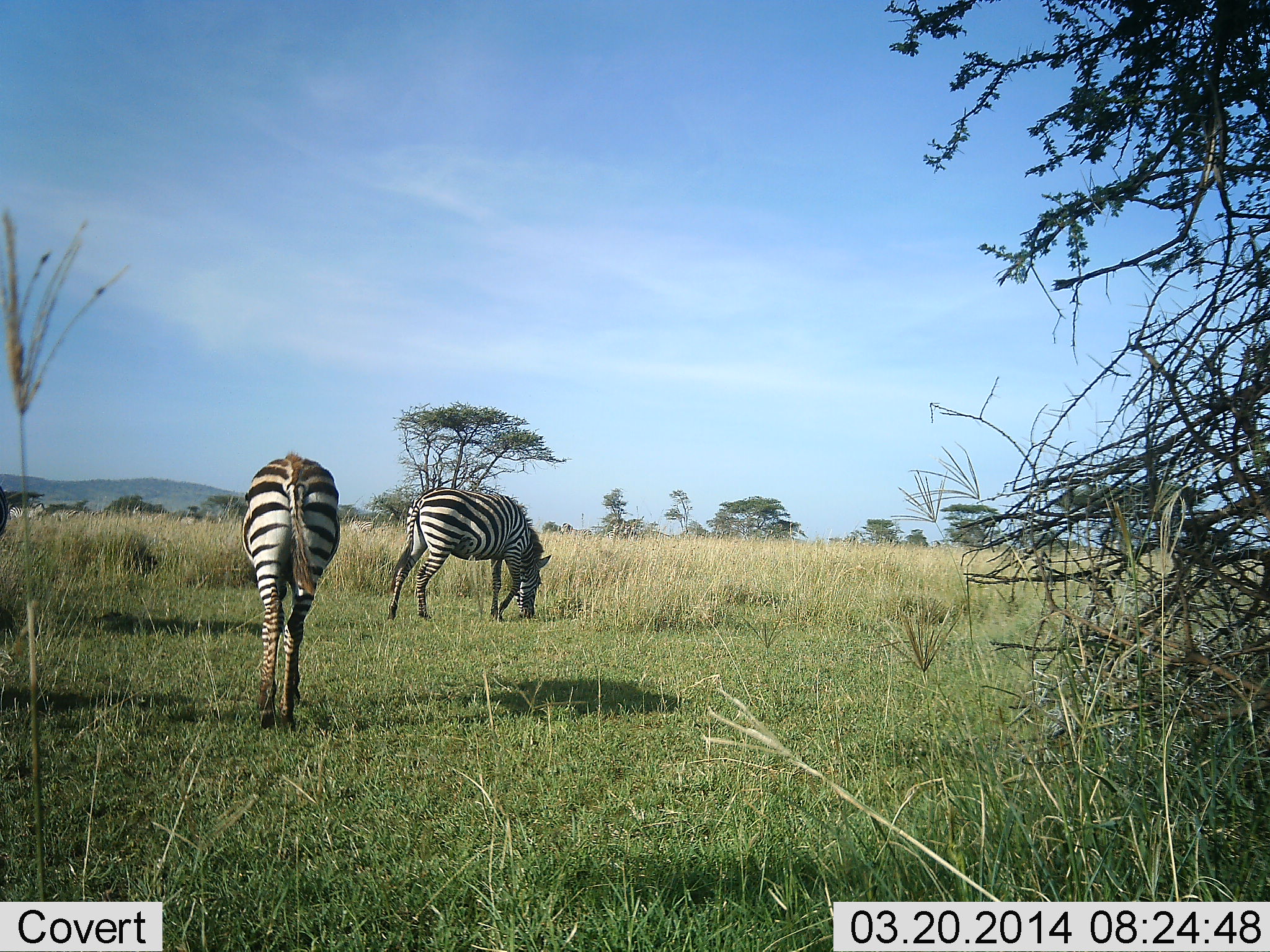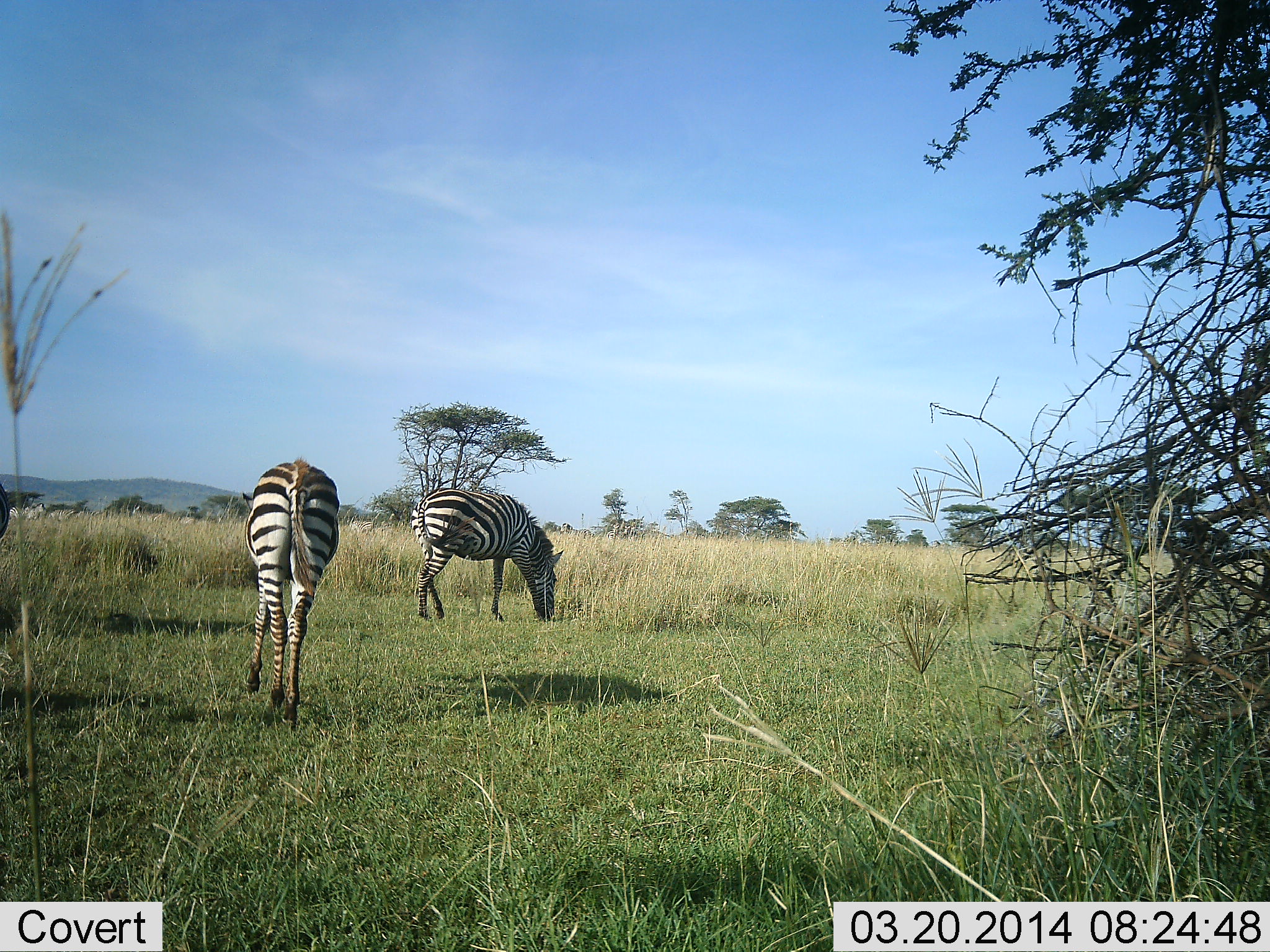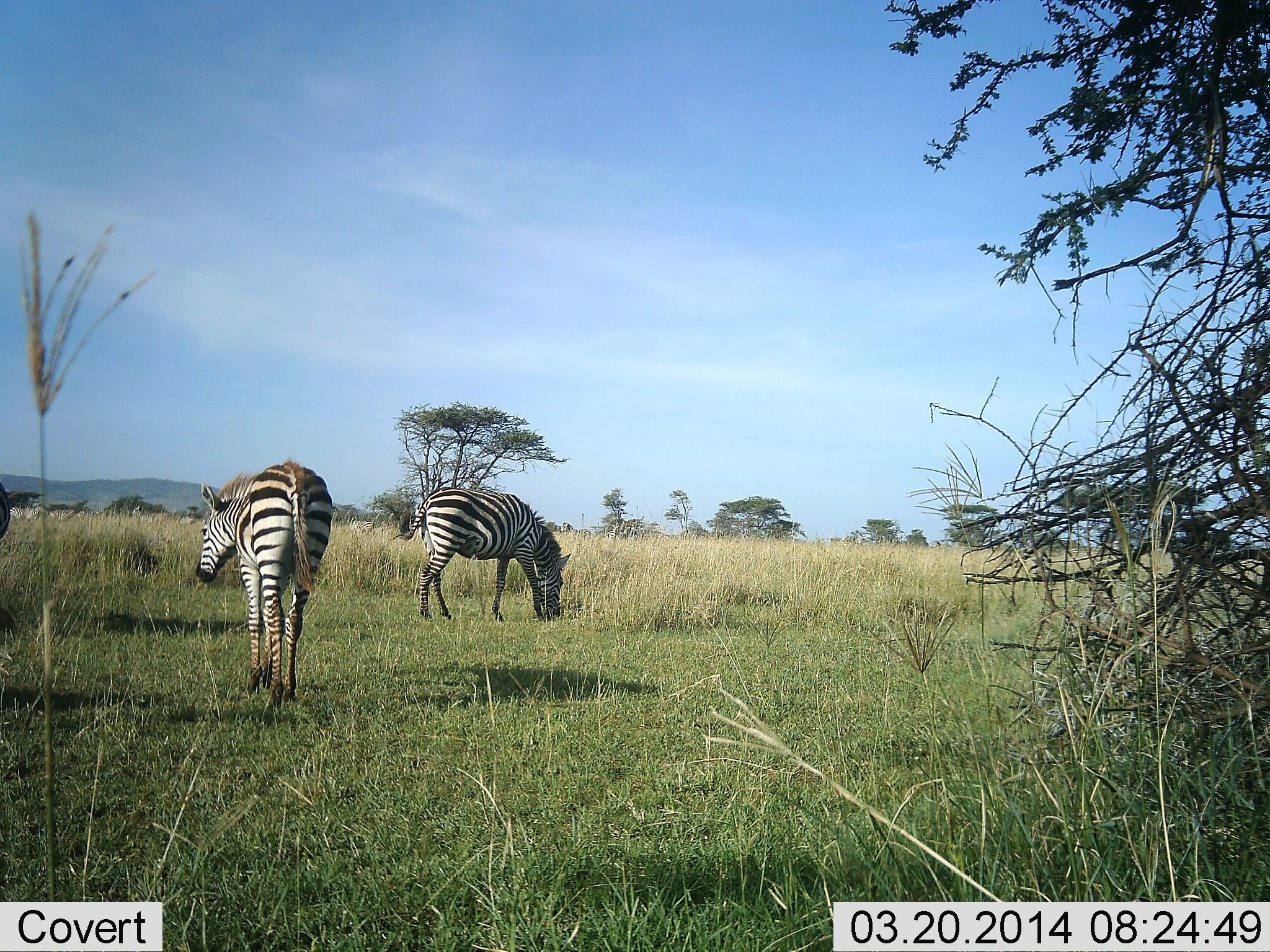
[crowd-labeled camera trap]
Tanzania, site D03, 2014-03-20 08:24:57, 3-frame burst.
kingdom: Animalia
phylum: Chordata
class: Mammalia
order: Perissodactyla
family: Equidae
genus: Equus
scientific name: Equus quagga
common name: plains zebra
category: zebra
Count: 2.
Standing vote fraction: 20%.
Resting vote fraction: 0%.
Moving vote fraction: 20%.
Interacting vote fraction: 0%.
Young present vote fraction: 0%.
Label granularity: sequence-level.